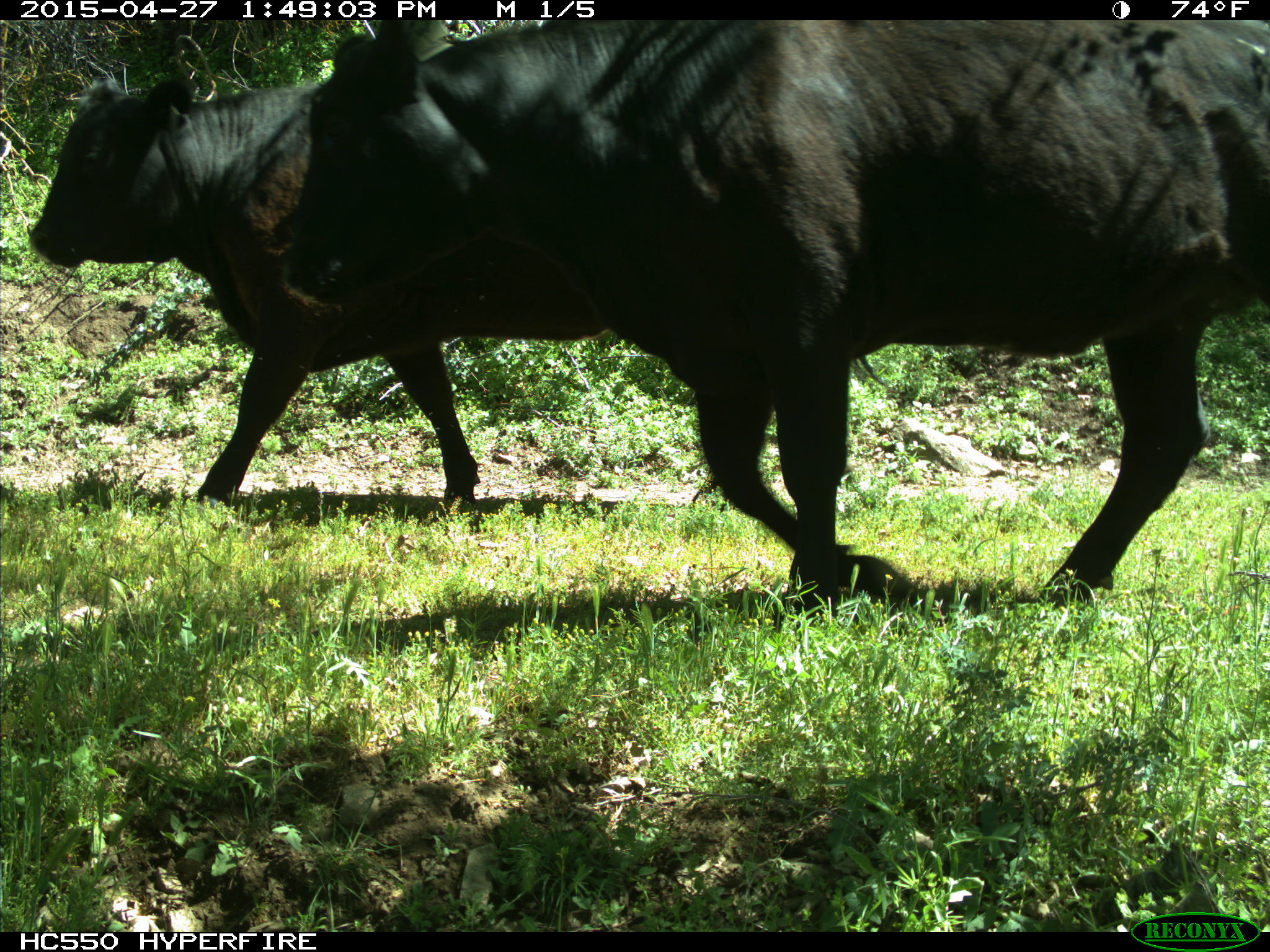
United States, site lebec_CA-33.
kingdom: Animalia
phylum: Chordata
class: Mammalia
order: Artiodactyla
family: Bovidae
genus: Bos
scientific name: Bos taurus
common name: domestic cow